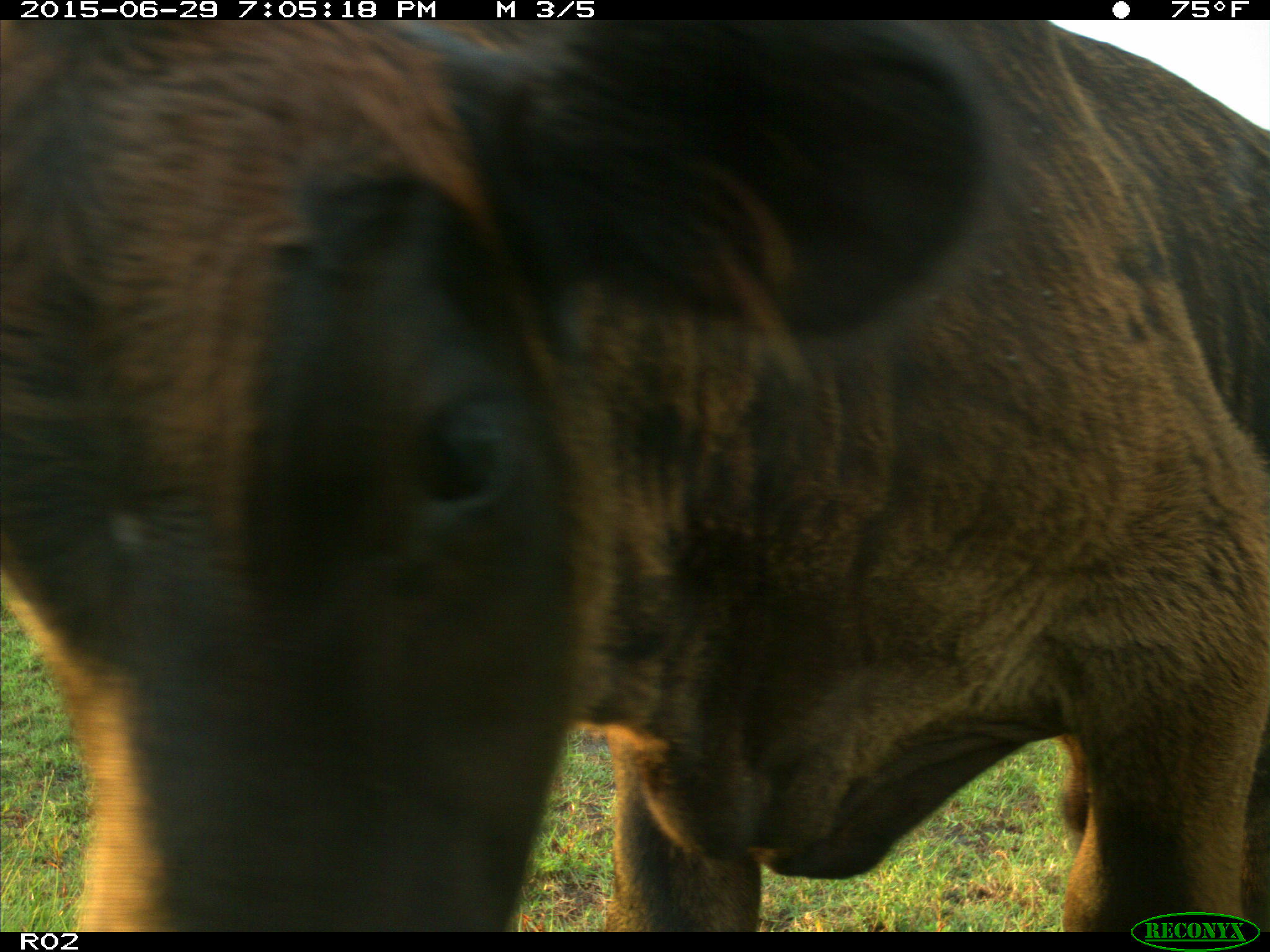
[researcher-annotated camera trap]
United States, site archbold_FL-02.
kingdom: Animalia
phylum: Chordata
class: Mammalia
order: Artiodactyla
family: Bovidae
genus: Bos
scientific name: Bos taurus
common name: domestic cow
Bos taurus (domestic cow).